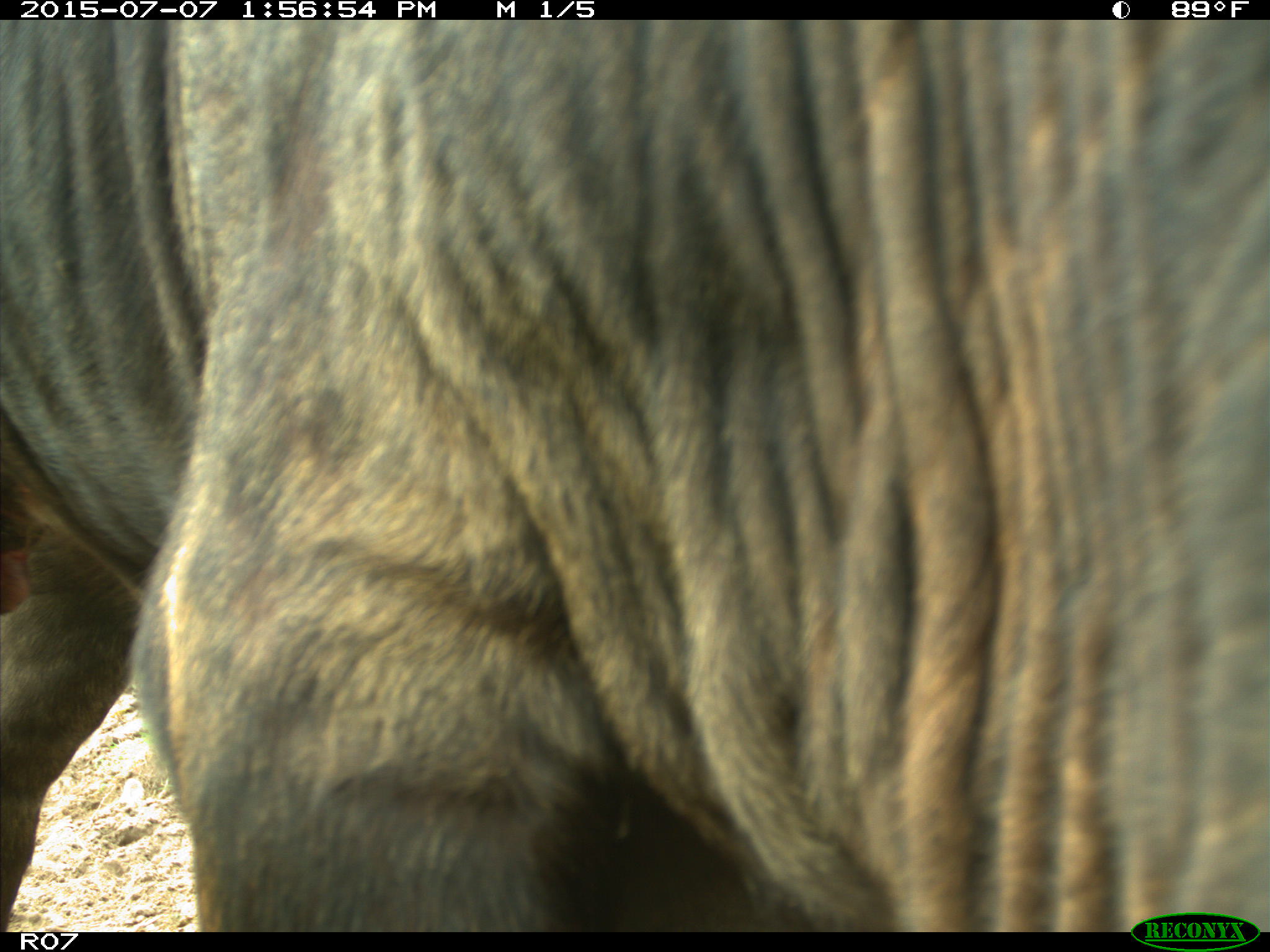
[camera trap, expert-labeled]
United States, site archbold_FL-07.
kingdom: Animalia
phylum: Chordata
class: Mammalia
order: Artiodactyla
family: Bovidae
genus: Bos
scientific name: Bos taurus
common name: domestic cow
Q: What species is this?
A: Bos taurus (domestic cow).